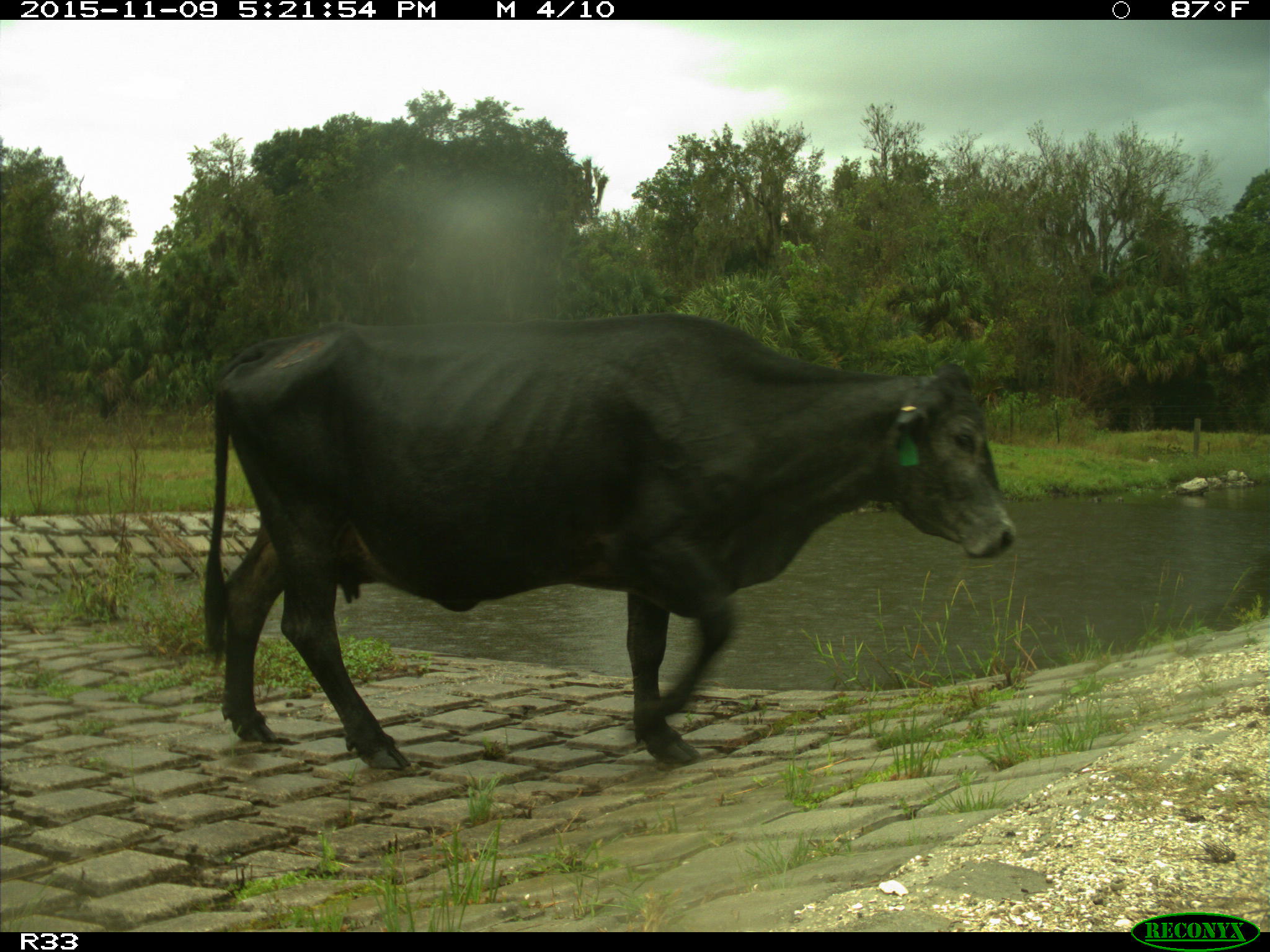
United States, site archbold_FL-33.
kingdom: Animalia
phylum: Chordata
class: Mammalia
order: Artiodactyla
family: Bovidae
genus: Bos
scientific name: Bos taurus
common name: domestic cow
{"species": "Bos taurus (domestic cow)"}